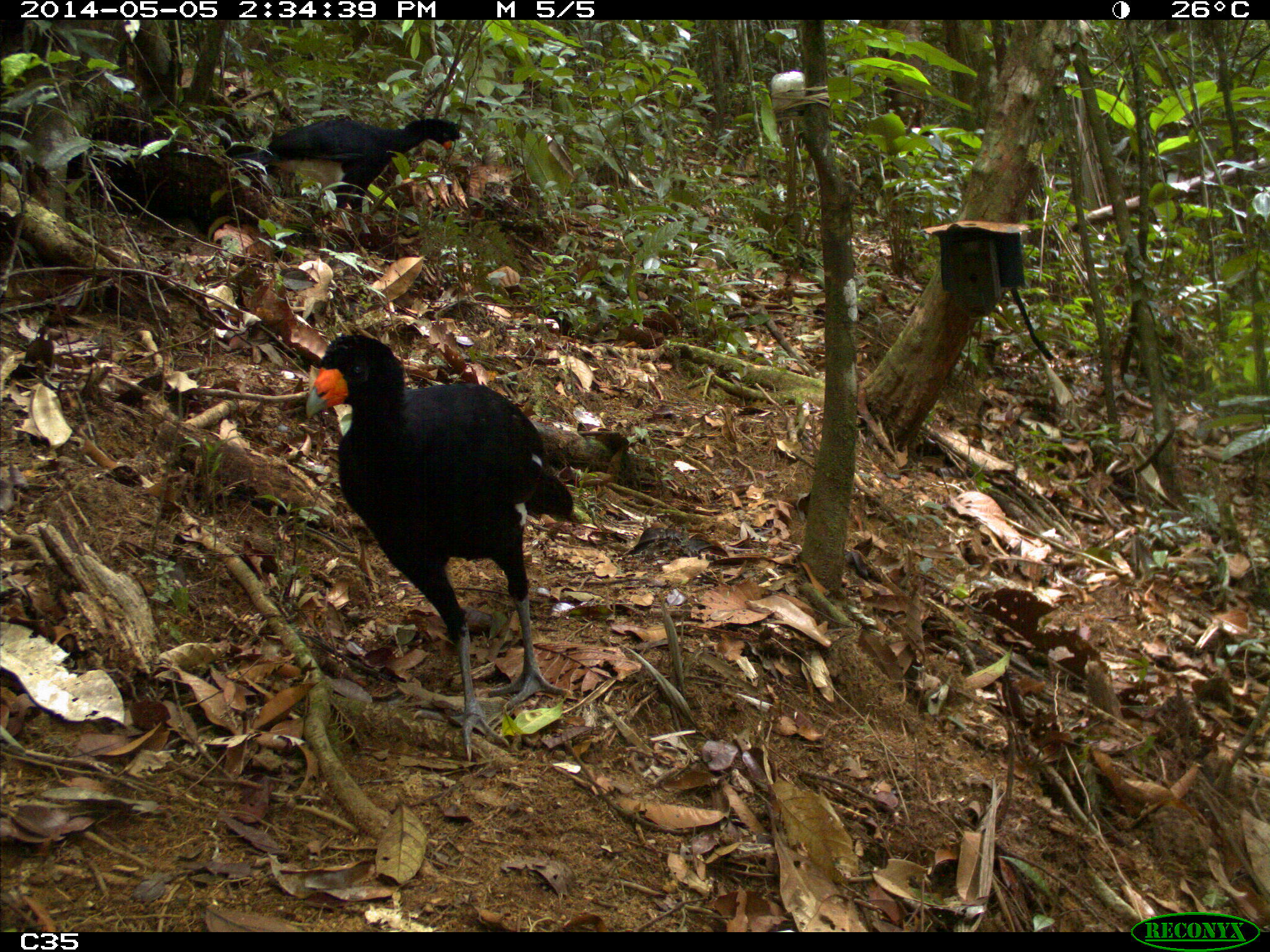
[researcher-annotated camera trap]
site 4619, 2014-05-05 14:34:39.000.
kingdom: Animalia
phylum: Chordata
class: Aves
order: Galliformes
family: Cracidae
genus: Crax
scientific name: Crax alector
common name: black curassow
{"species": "Crax alector (black curassow)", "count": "2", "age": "adult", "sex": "female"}